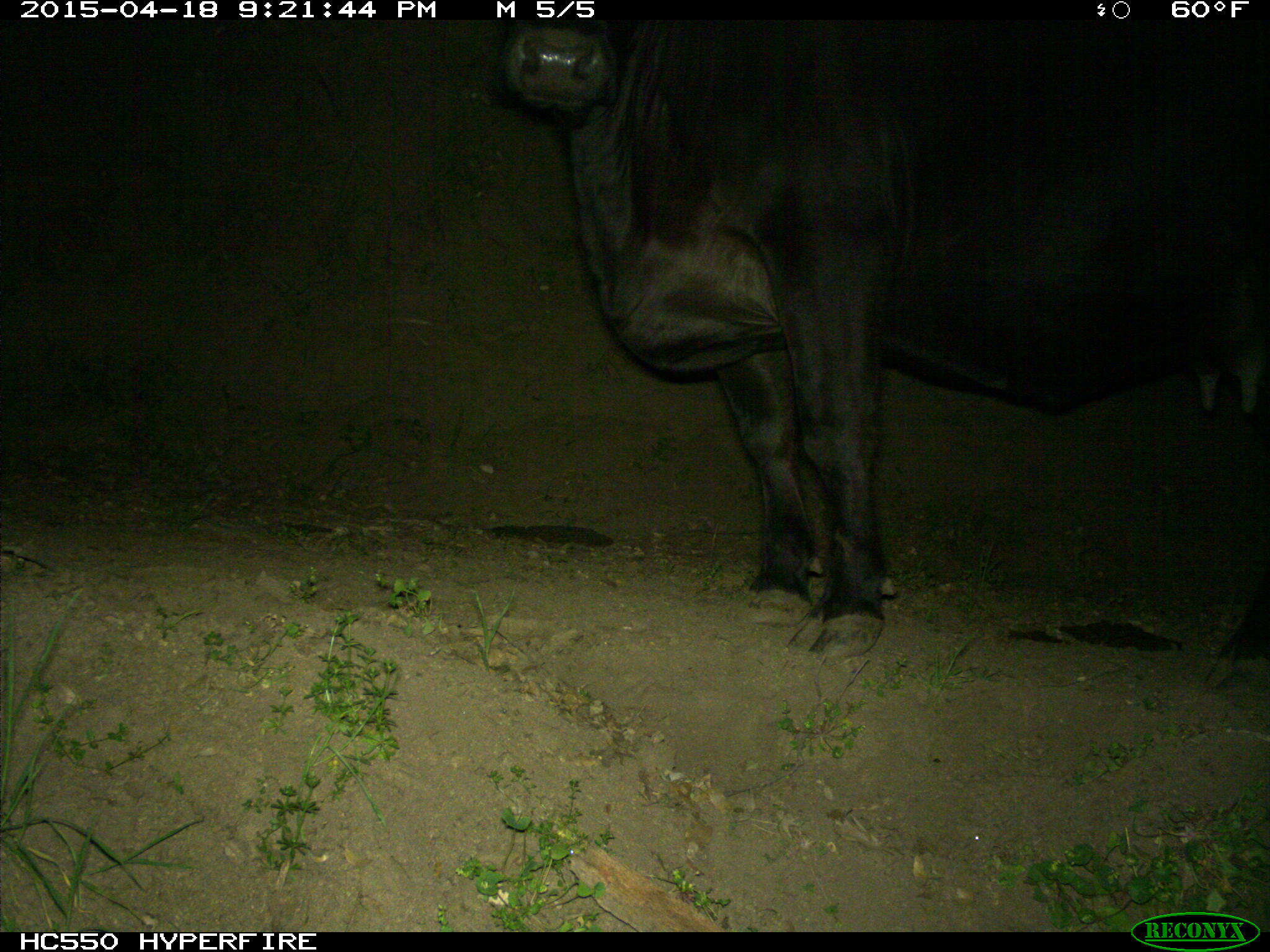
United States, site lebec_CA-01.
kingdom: Animalia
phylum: Chordata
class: Mammalia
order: Artiodactyla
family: Bovidae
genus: Bos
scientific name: Bos taurus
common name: domestic cow